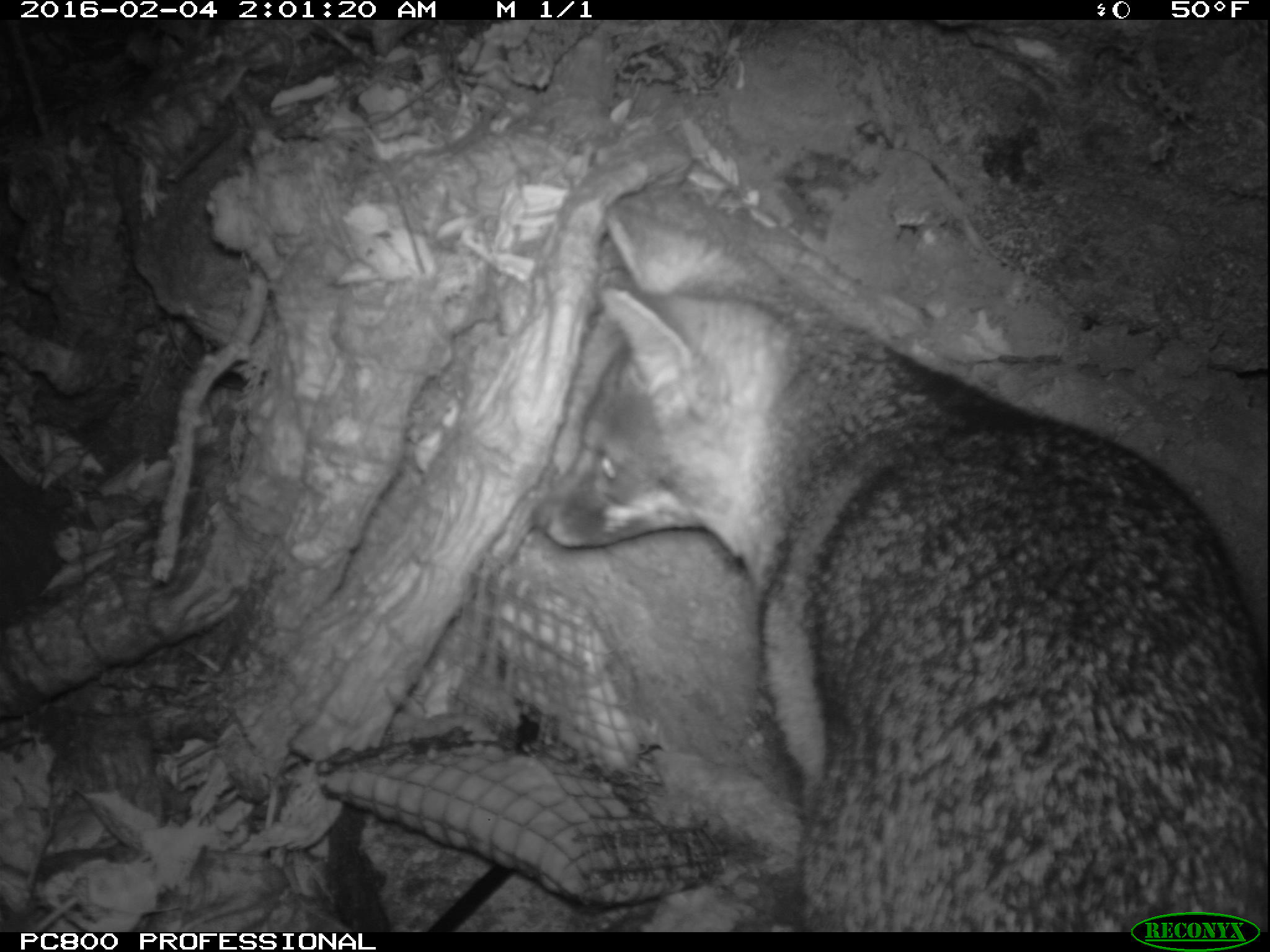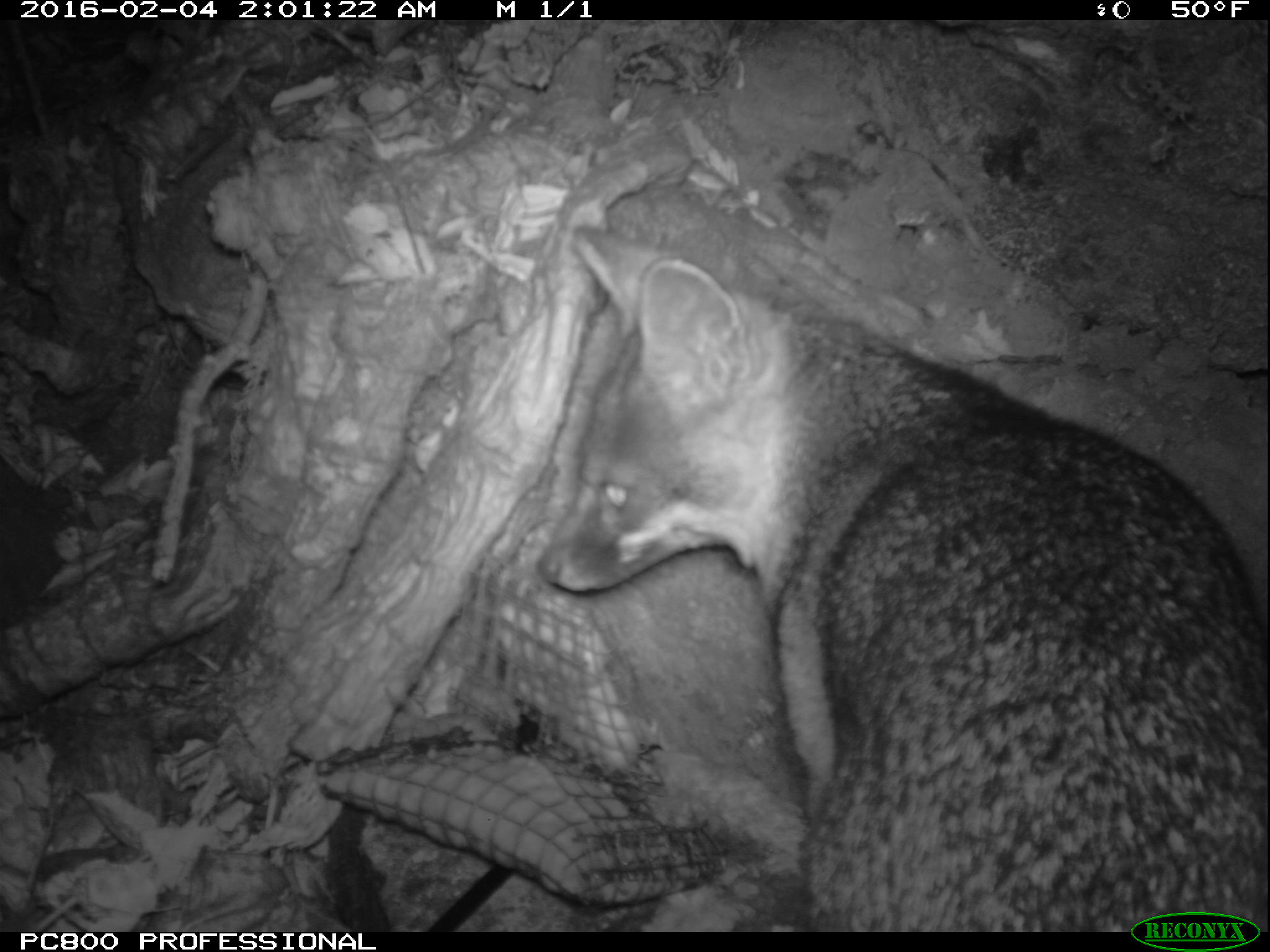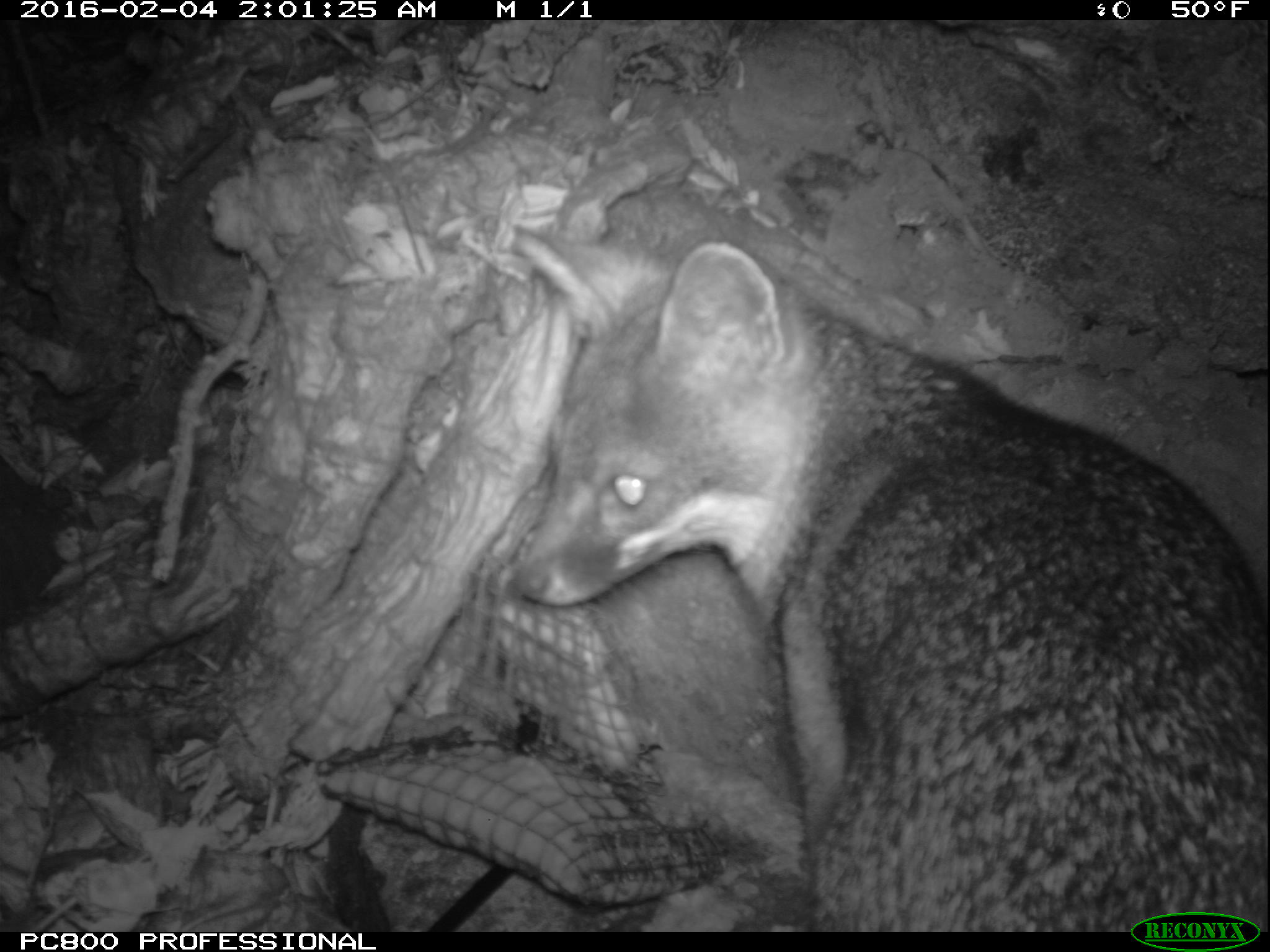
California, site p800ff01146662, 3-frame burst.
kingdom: Animalia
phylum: Chordata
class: Mammalia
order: Carnivora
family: Canidae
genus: Urocyon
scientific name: Urocyon littoralis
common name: island fox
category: fox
Fox (island fox) (Urocyon littoralis).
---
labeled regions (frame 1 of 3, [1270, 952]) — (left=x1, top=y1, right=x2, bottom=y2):
fox: (left=534, top=185, right=1269, bottom=930)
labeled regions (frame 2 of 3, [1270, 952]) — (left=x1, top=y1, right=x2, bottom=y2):
fox: (left=537, top=223, right=1269, bottom=930)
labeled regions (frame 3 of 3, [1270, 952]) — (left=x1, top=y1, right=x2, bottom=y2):
fox: (left=510, top=224, right=1269, bottom=932)